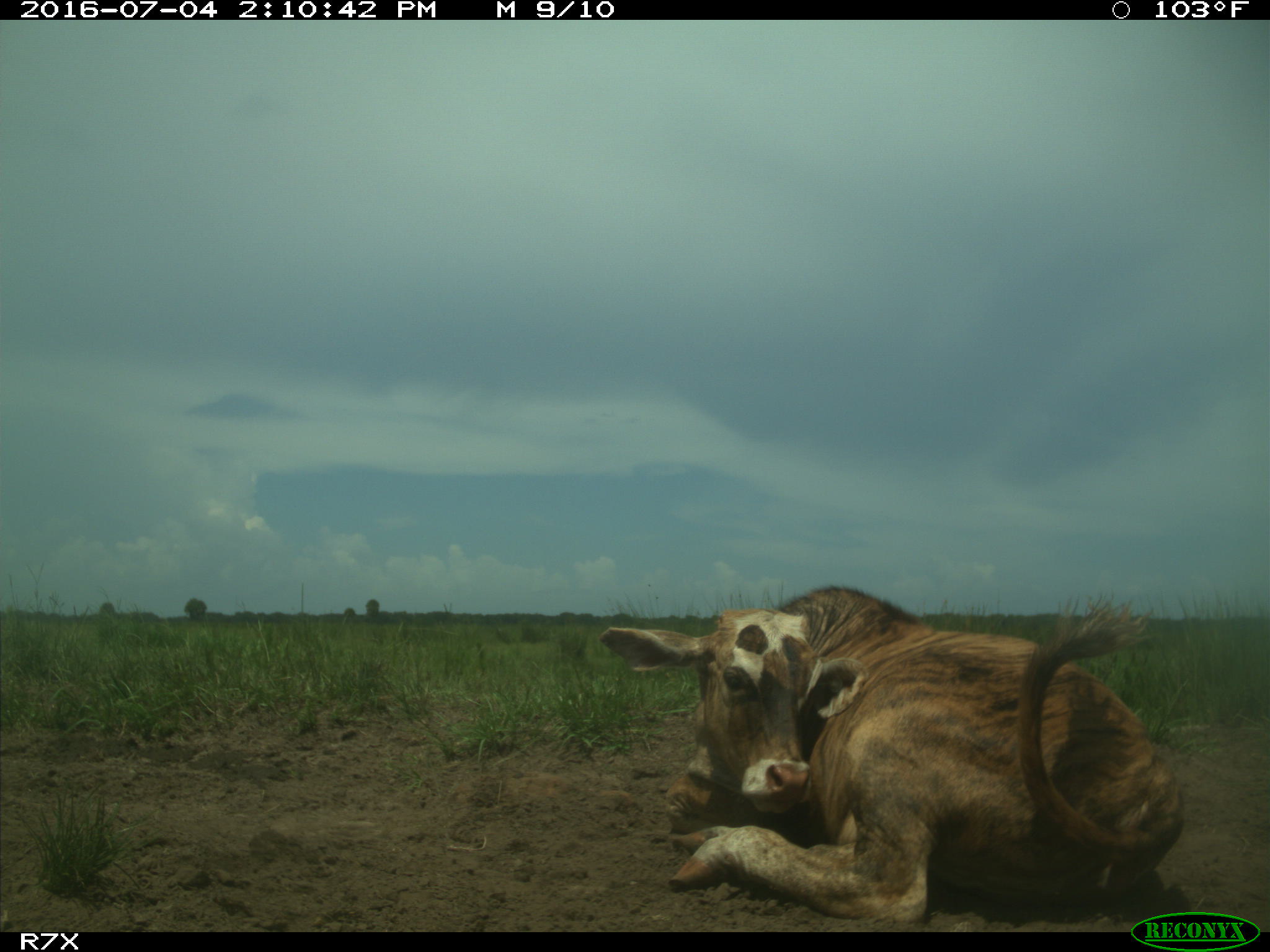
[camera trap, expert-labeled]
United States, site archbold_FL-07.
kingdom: Animalia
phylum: Chordata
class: Mammalia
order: Artiodactyla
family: Bovidae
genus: Bos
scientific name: Bos taurus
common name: domestic cow